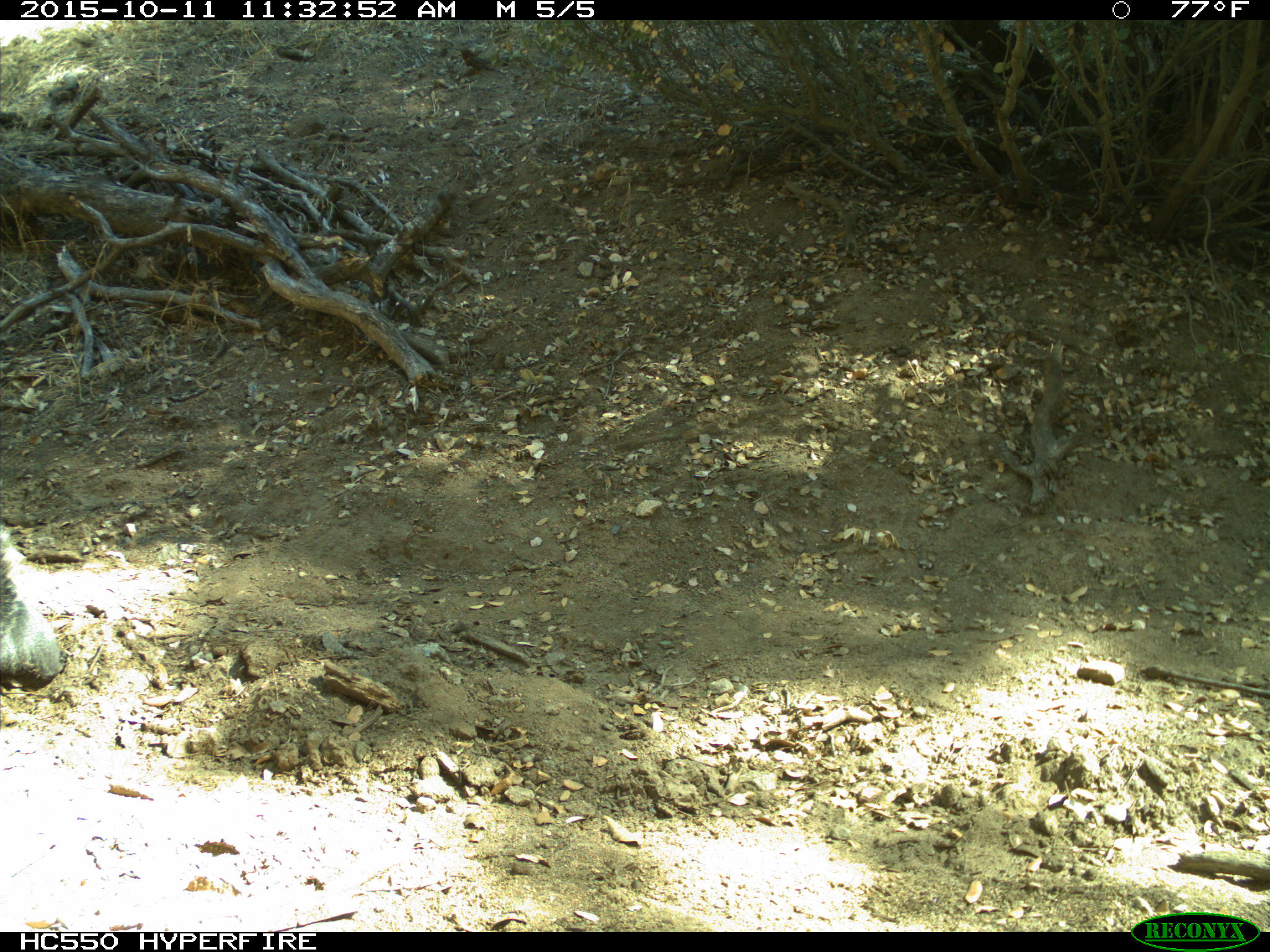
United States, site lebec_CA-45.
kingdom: Animalia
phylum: Chordata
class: Mammalia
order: Rodentia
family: Sciuridae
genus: Sciurus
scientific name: Sciurus carolinensis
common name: eastern gray squirrel